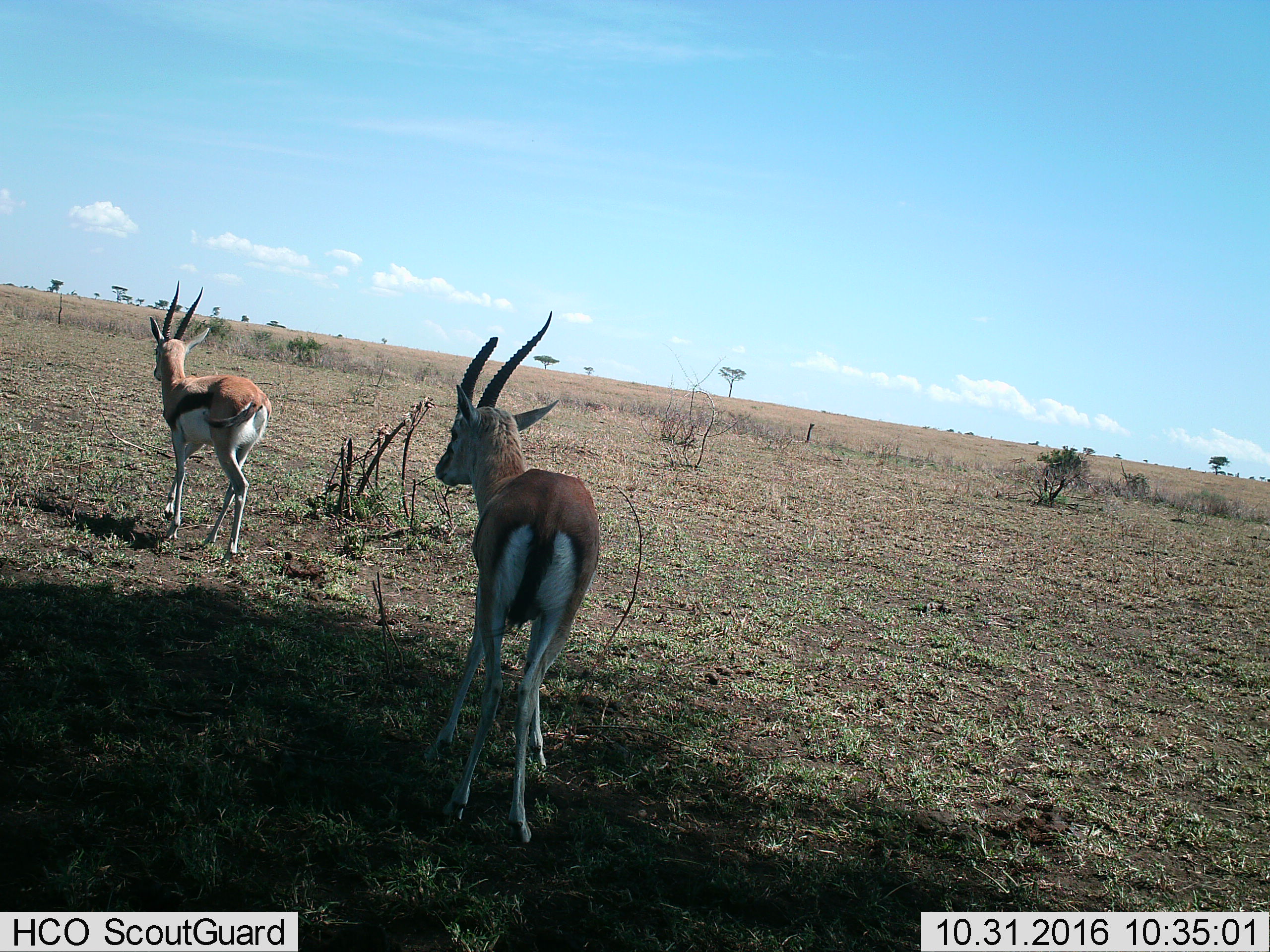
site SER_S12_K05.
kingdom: Animalia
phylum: Chordata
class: Mammalia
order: Artiodactyla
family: Bovidae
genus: Eudorcas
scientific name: Eudorcas thomsonii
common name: thomson's gazelle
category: gazellethomsons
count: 2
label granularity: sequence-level